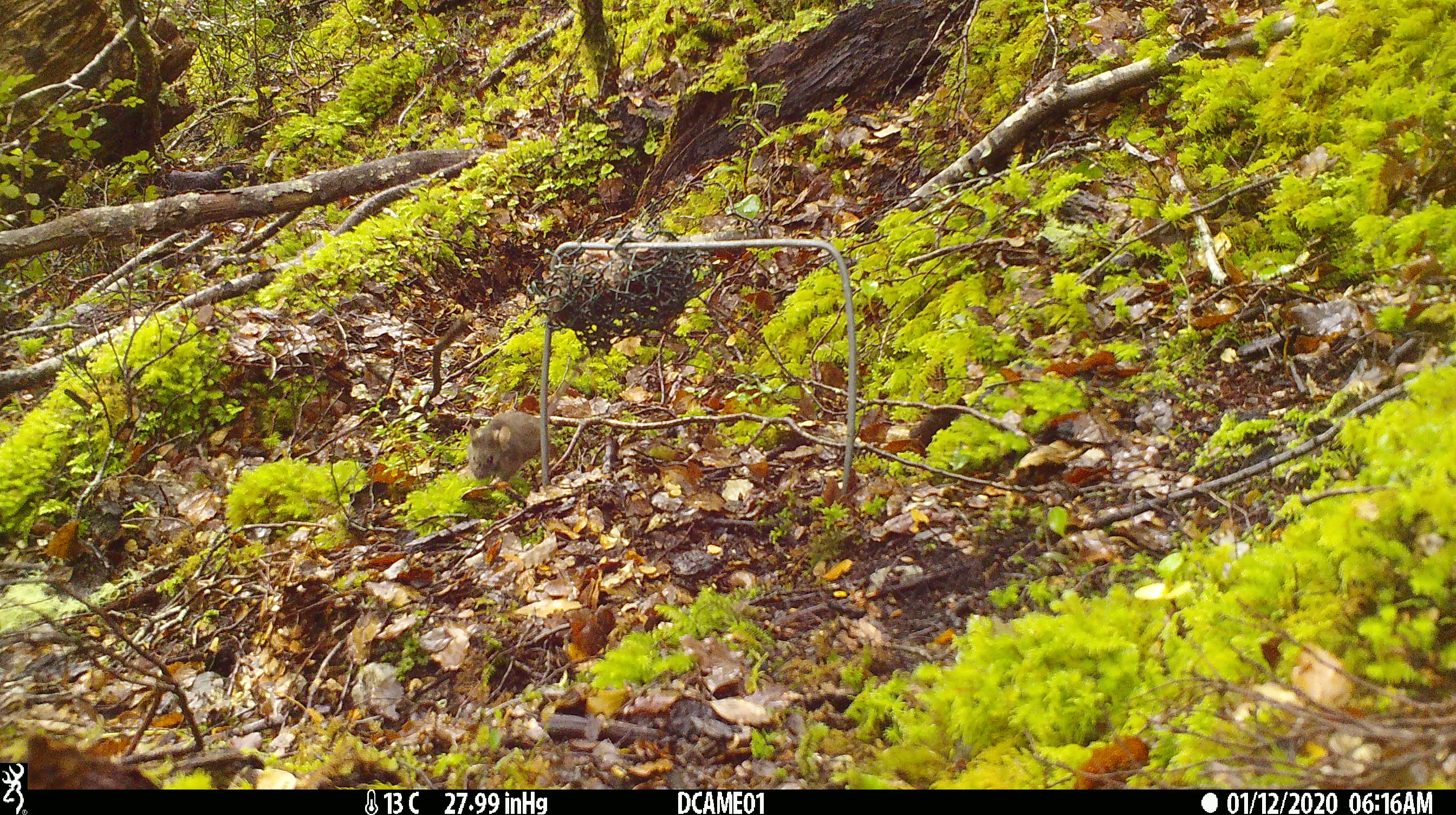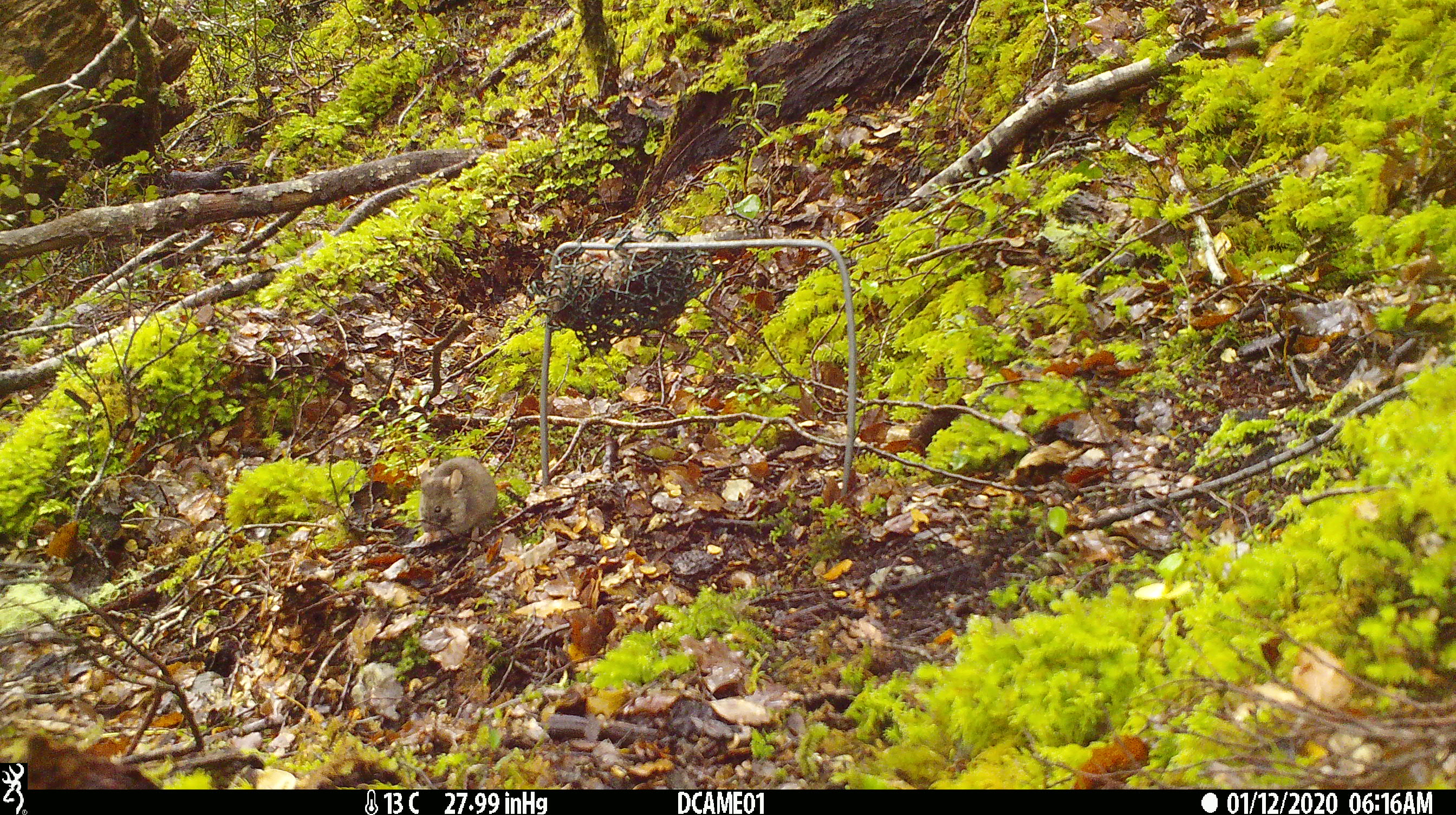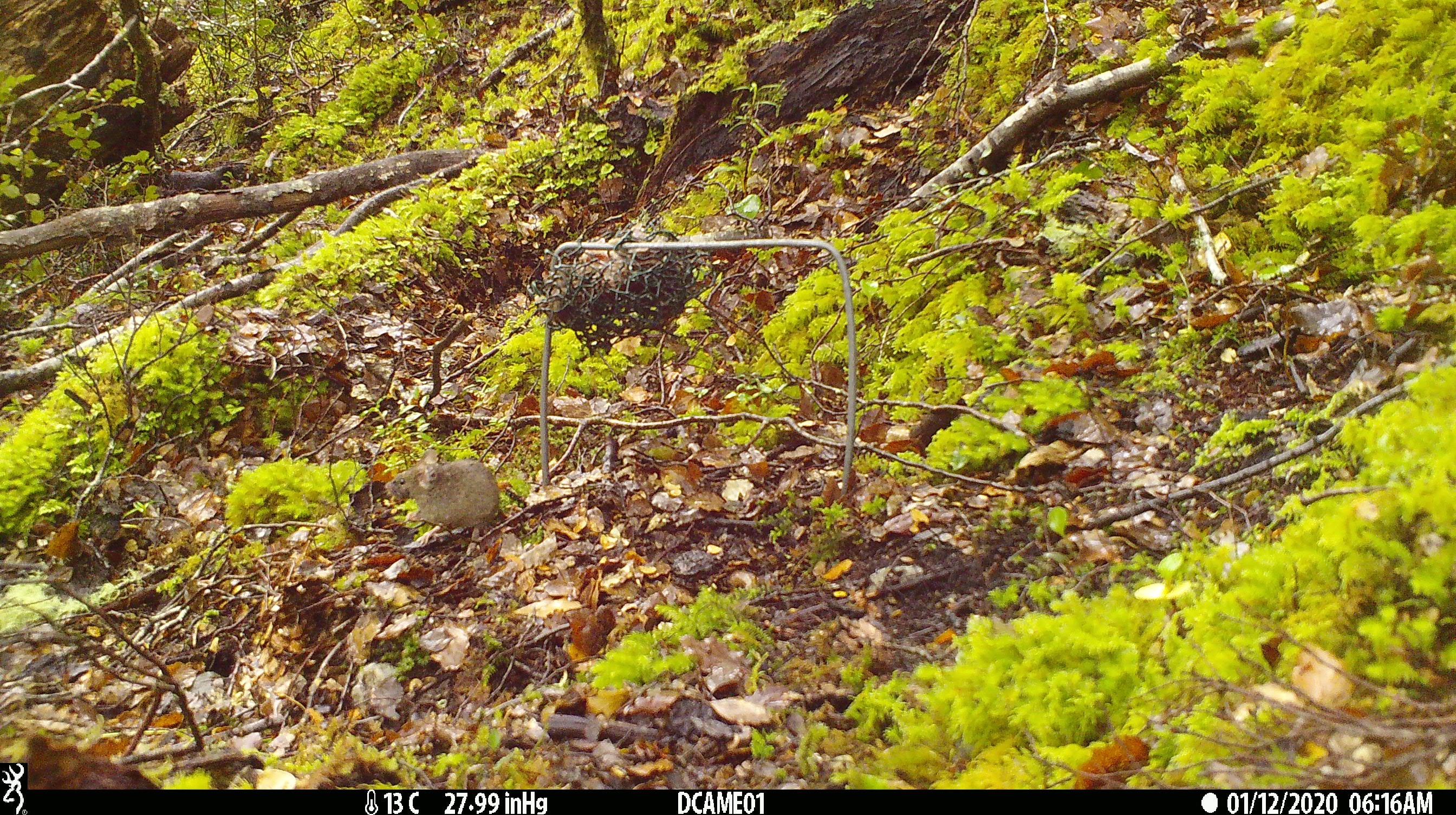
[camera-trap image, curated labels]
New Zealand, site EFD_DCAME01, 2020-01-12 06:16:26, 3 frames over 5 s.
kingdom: Animalia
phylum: Chordata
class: Mammalia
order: Rodentia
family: Muridae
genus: Mus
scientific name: Mus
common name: mouse